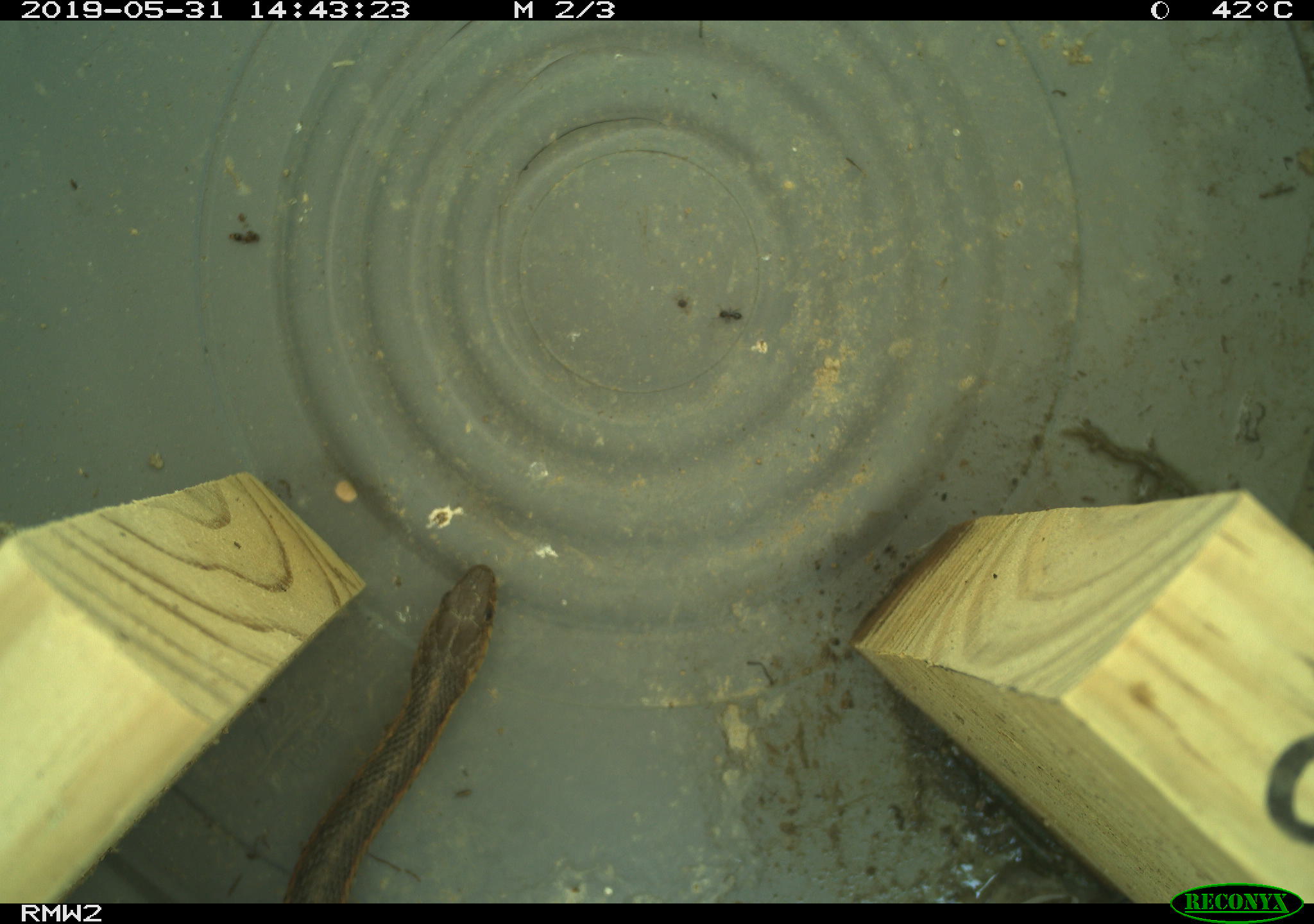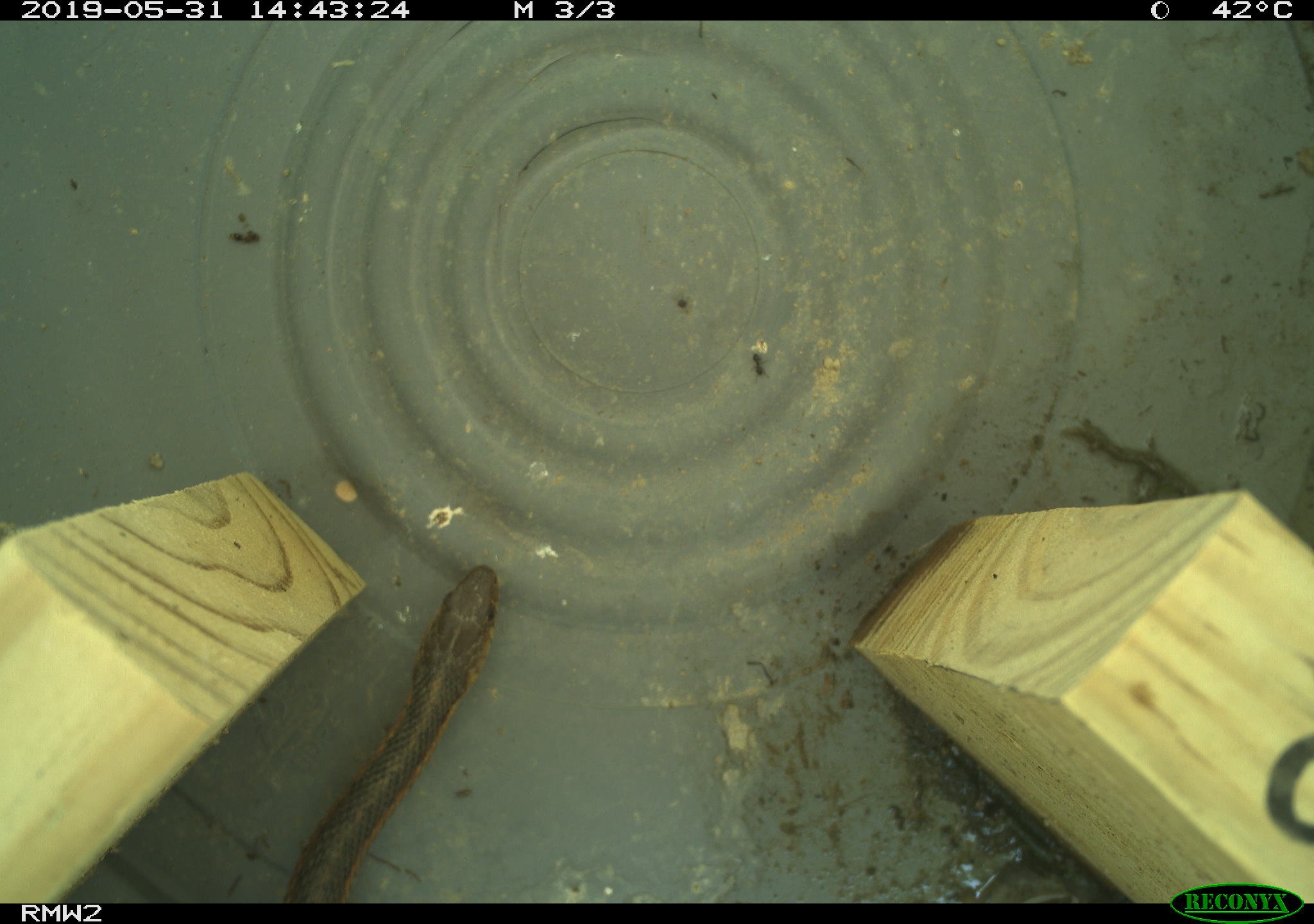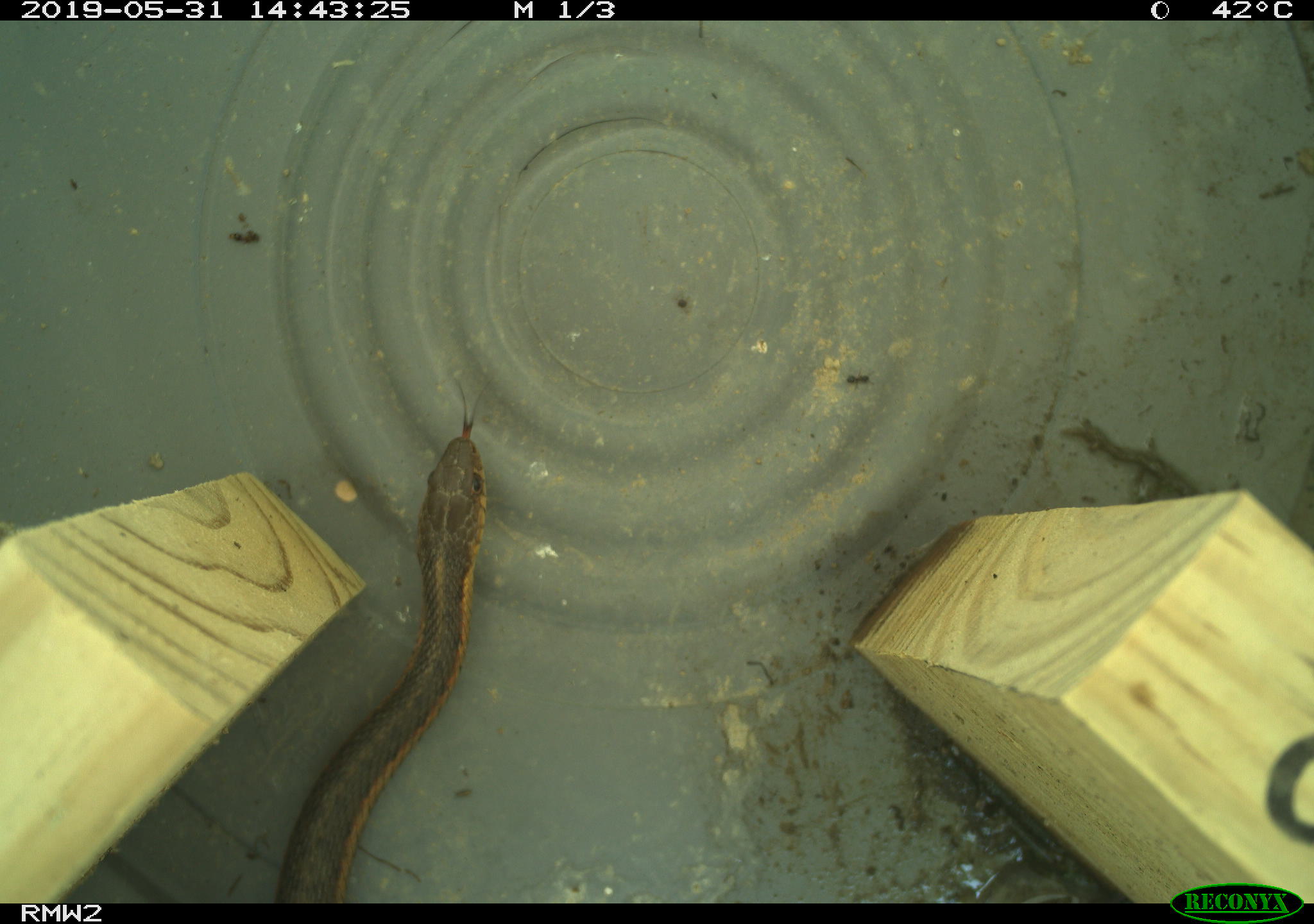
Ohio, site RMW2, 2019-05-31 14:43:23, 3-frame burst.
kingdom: Animalia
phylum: Chordata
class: Reptilia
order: Squamata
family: Colubridae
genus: Thamnophis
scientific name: Thamnophis sirtalis sirtalis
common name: eastern gartersnake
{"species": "eastern gartersnake (Thamnophis sirtalis sirtalis)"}